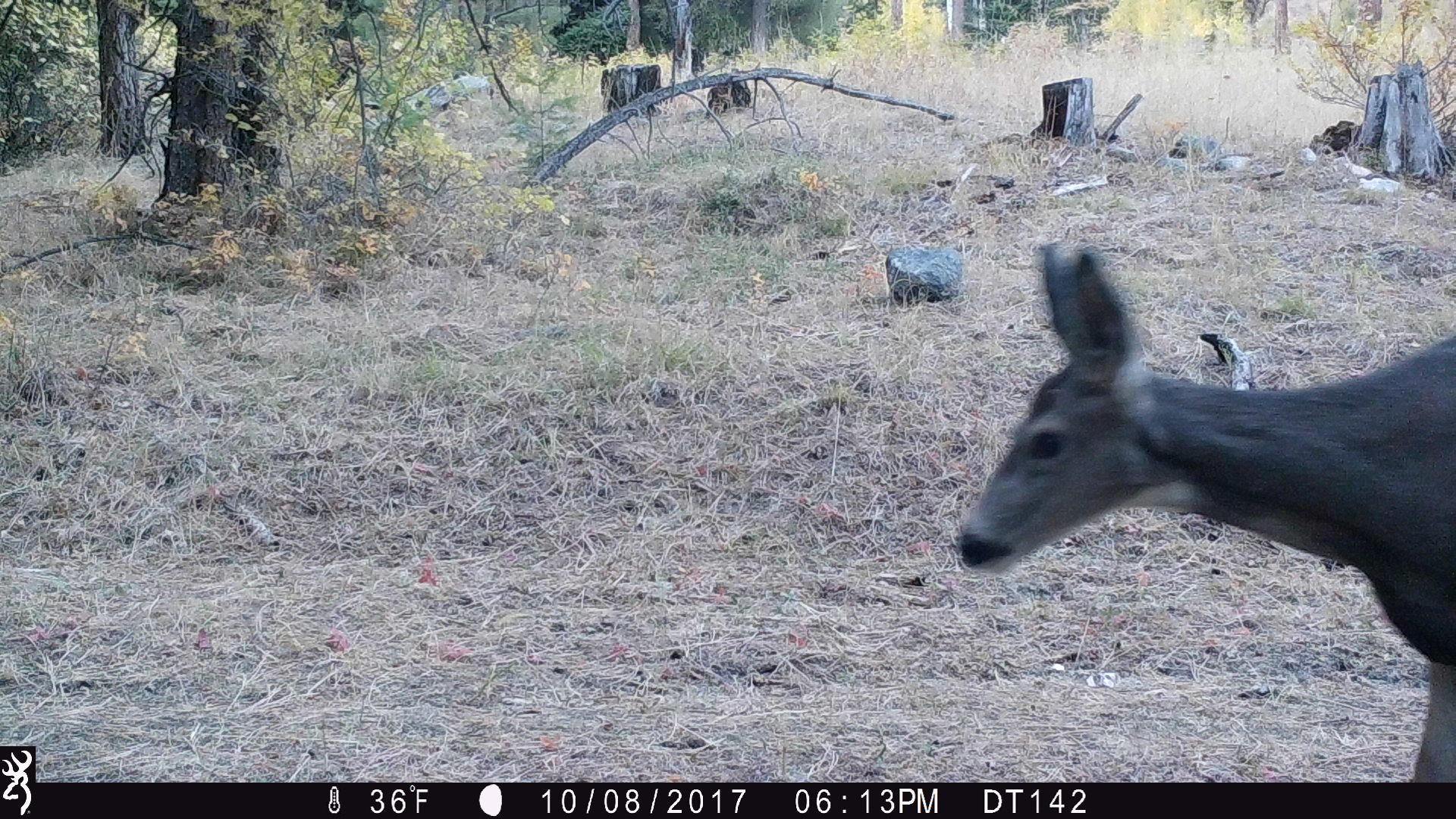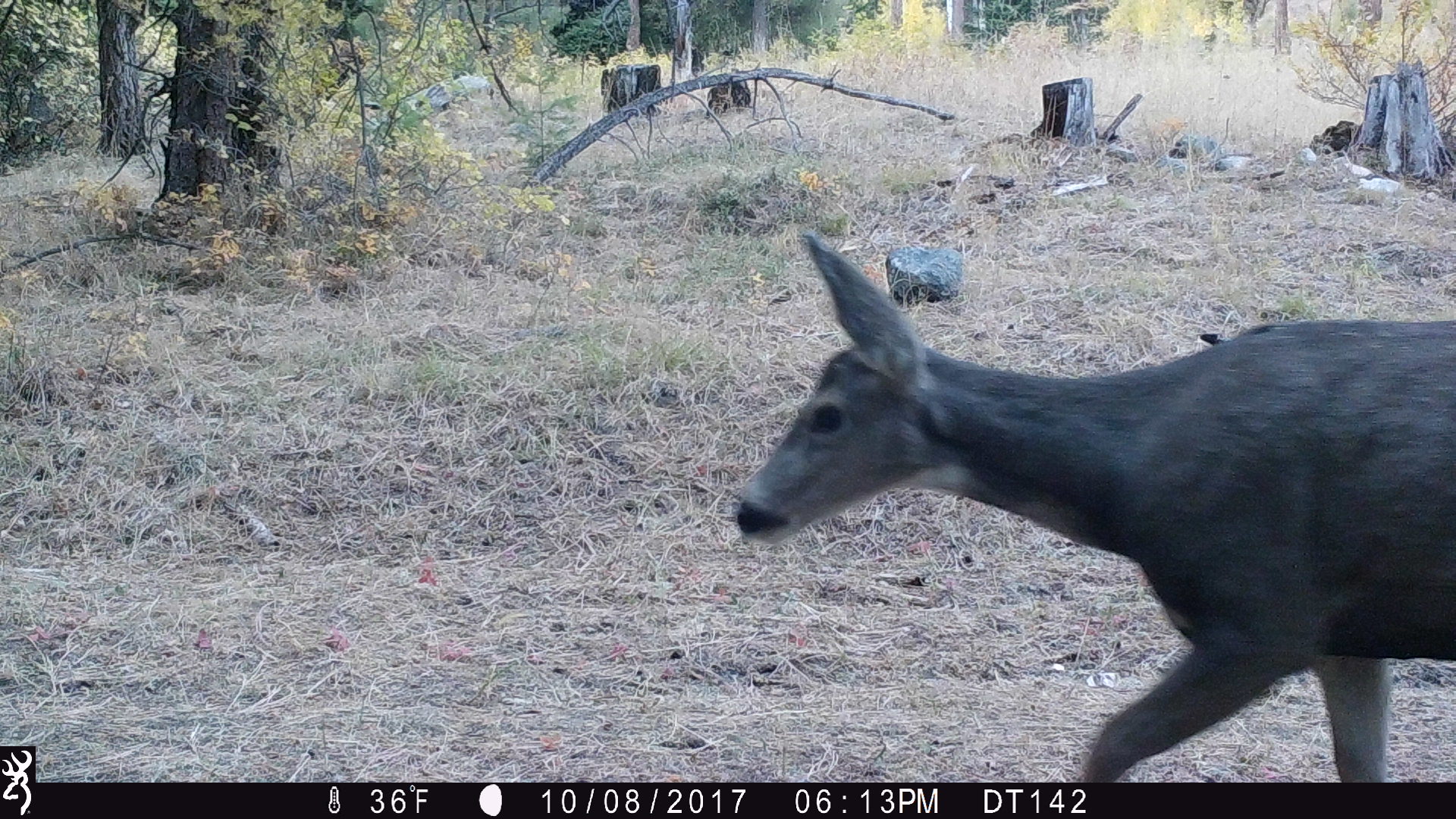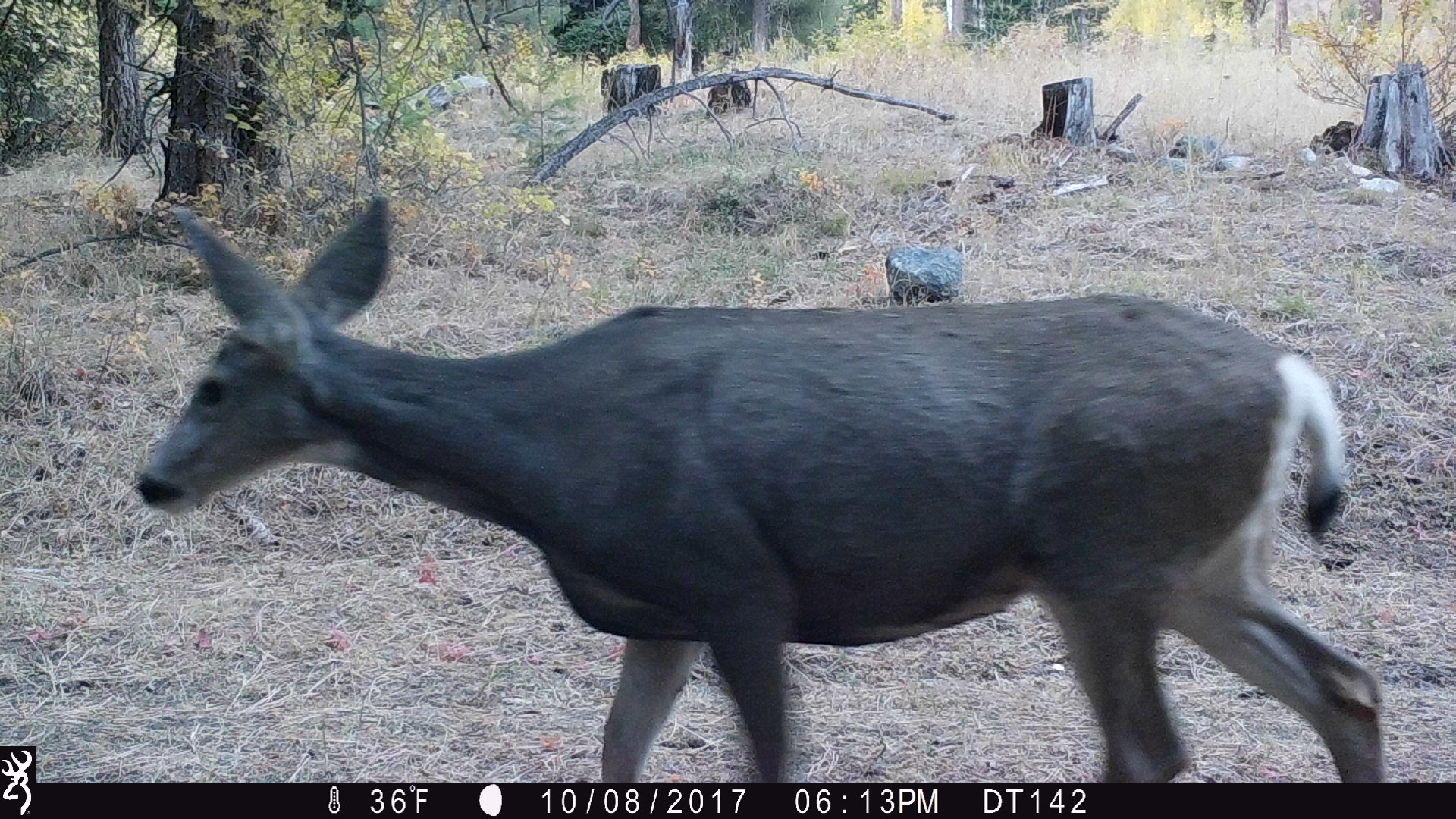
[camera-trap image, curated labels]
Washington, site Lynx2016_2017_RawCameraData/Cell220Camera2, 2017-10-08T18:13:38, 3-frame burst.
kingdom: Animalia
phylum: Chordata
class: Mammalia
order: Artiodactyla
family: Cervidae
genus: Odocoileus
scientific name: Odocoileus hemionus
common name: mule deer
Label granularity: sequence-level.